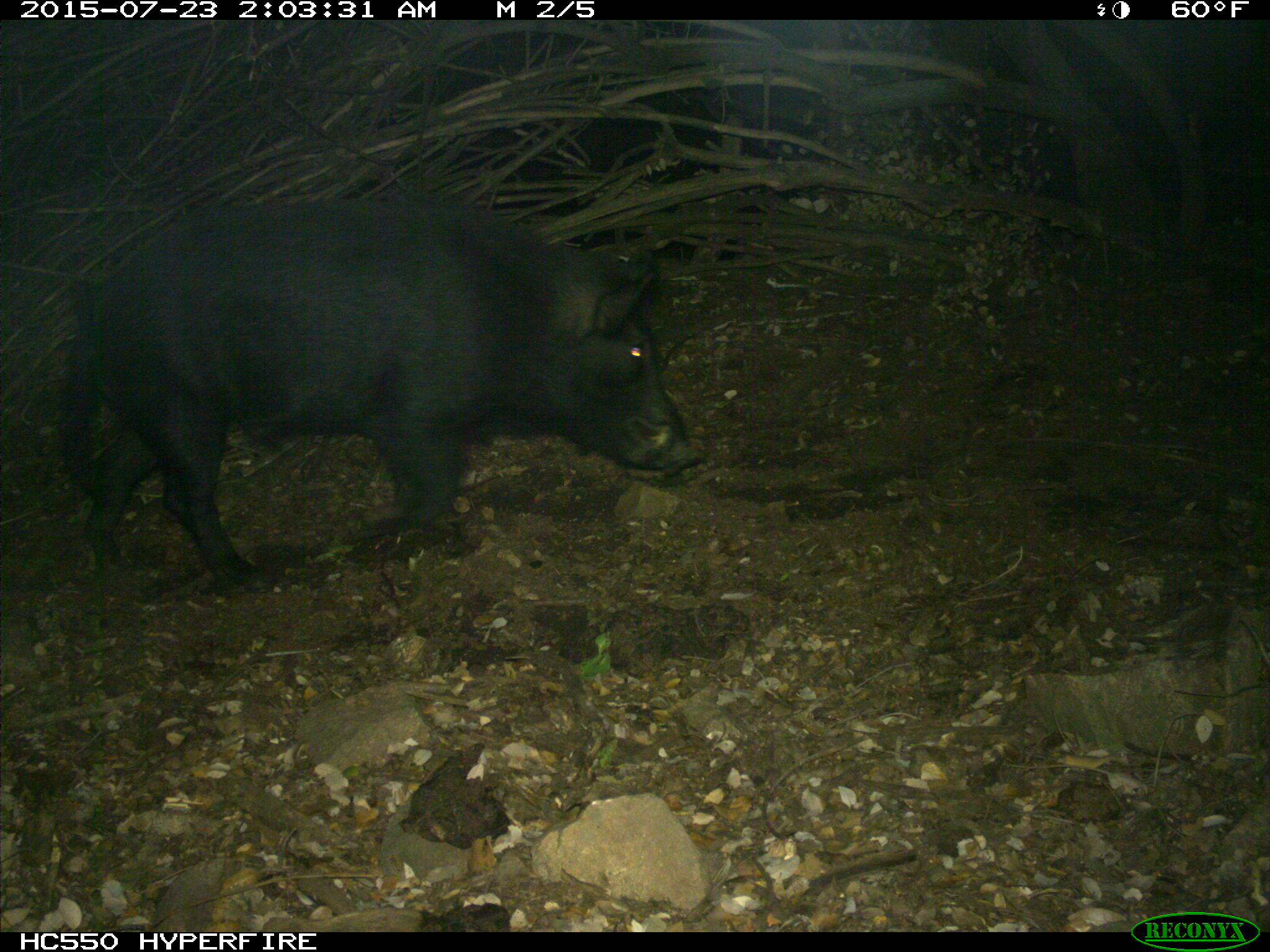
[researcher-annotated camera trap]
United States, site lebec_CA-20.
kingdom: Animalia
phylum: Chordata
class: Mammalia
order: Artiodactyla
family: Suidae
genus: Sus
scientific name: Sus scrofa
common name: wild boar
Sus scrofa (wild boar).